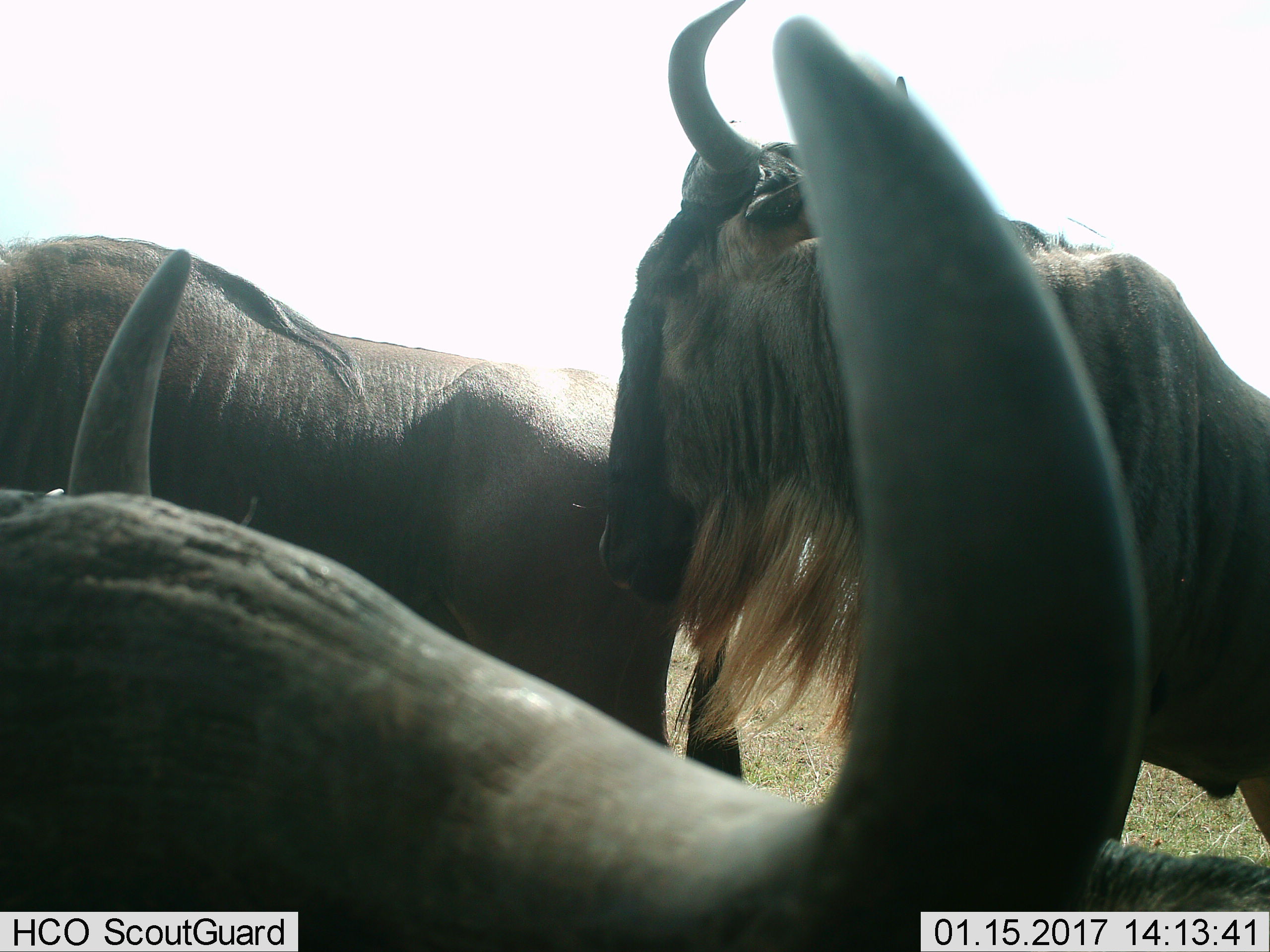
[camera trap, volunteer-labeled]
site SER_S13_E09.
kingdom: Animalia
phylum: Chordata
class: Mammalia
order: Artiodactyla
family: Bovidae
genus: Connochaetes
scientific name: Connochaetes taurinus taurinus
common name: blue wildebeest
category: wildebeestblue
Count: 3.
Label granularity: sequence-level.